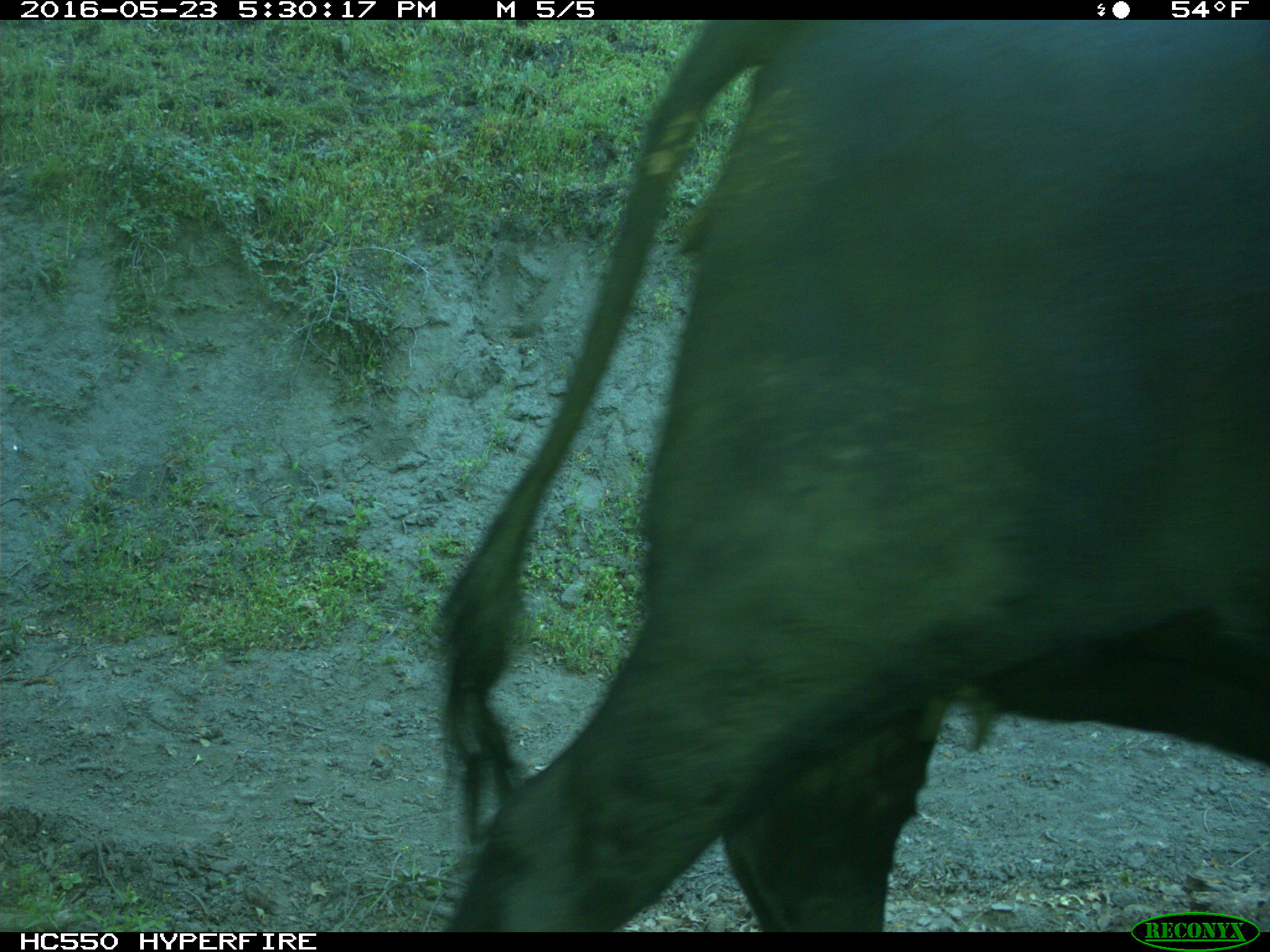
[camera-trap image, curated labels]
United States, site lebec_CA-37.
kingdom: Animalia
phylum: Chordata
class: Mammalia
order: Artiodactyla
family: Bovidae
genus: Bos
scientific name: Bos taurus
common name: domestic cow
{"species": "Bos taurus (domestic cow)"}